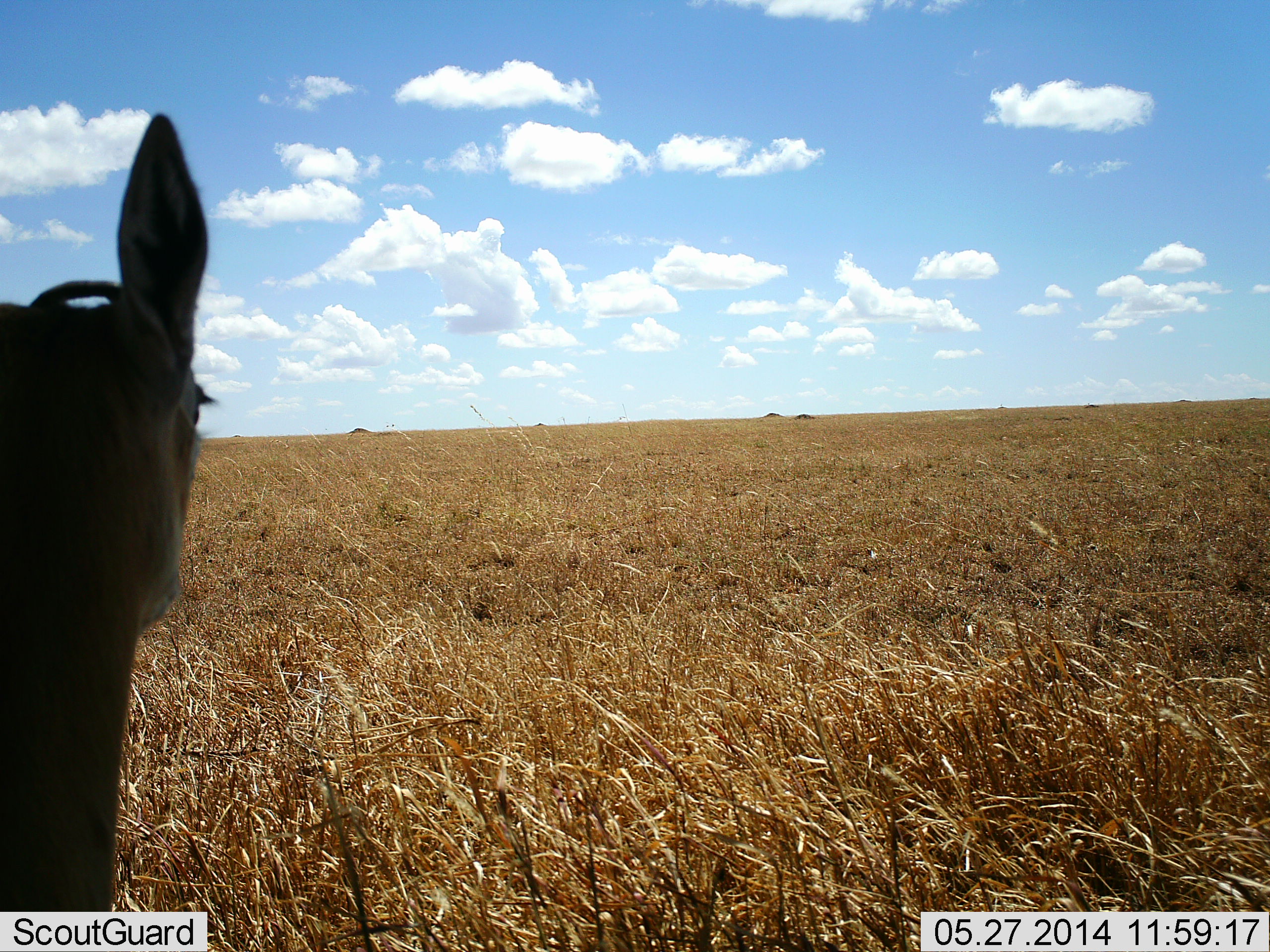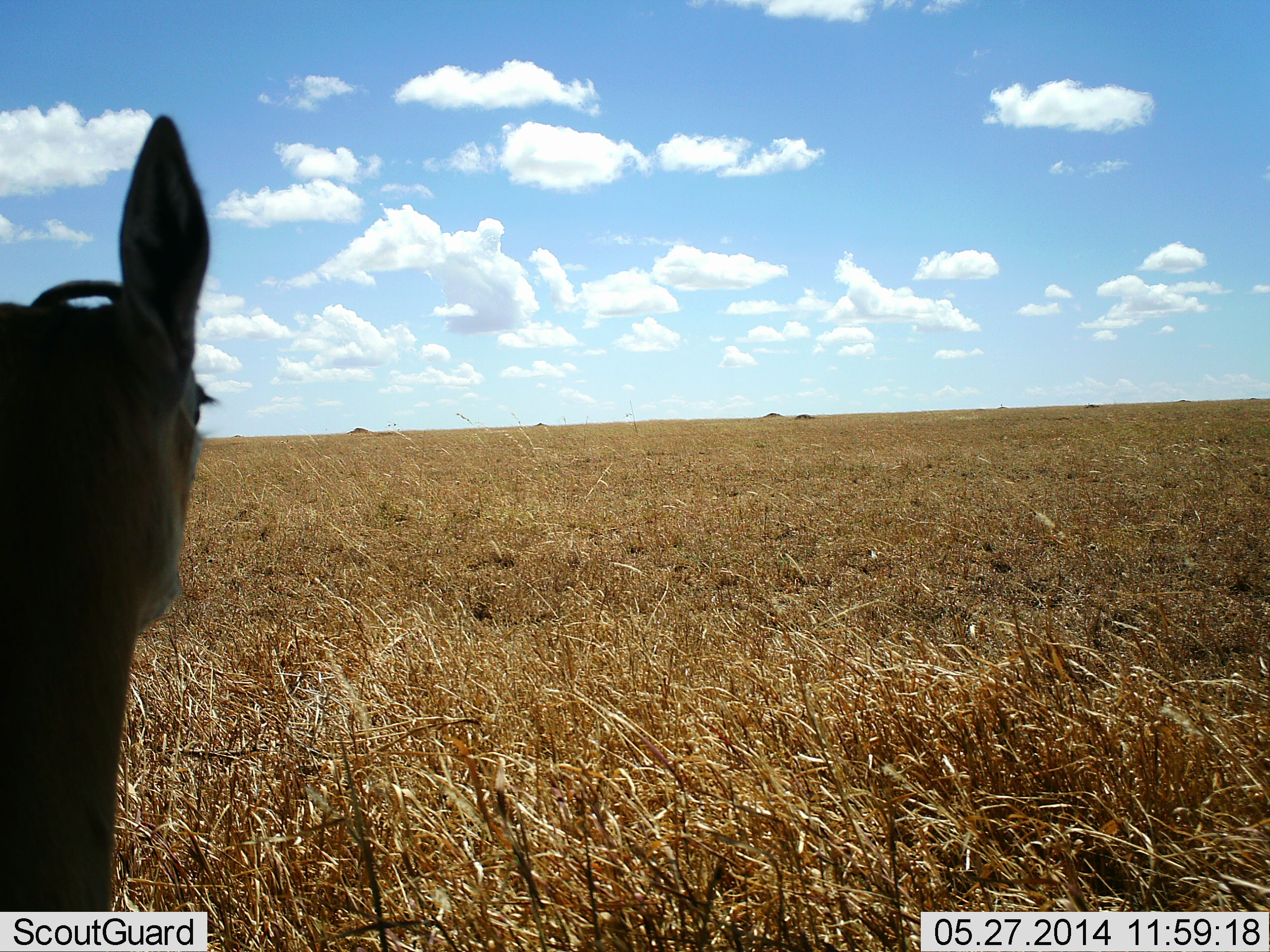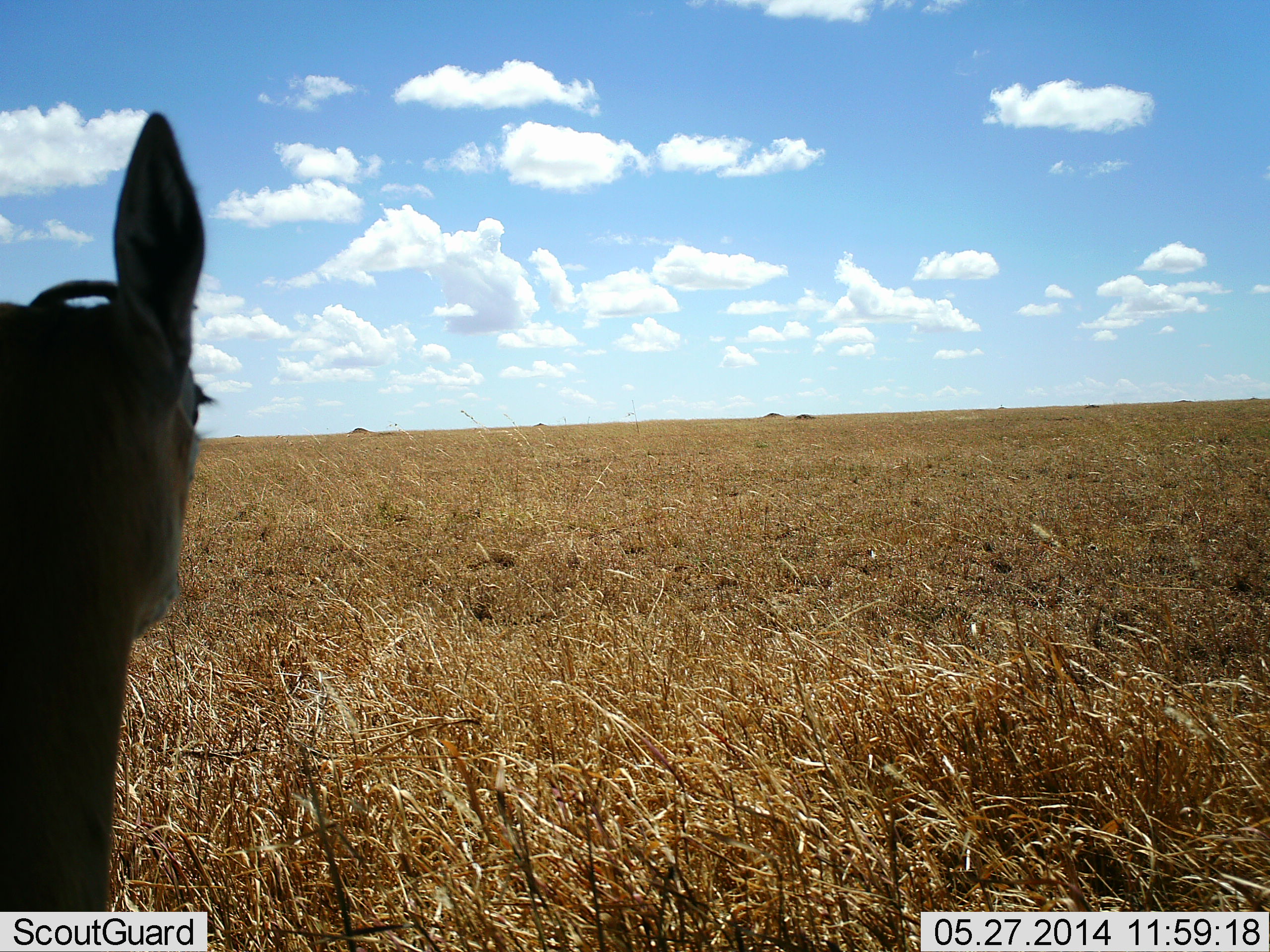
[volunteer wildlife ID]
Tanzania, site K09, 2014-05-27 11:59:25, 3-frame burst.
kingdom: Animalia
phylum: Chordata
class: Mammalia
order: Artiodactyla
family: Bovidae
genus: Eudorcas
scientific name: Eudorcas thomsonii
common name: thomson's gazelle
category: gazellethomsons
Gazellethomsons (thomson's gazelle) (Eudorcas thomsonii), count 1. Behavior (volunteer vote fractions): standing 90%, resting 10%, moving 0%, interacting 0%. Young present (vote fraction): 10%. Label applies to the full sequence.